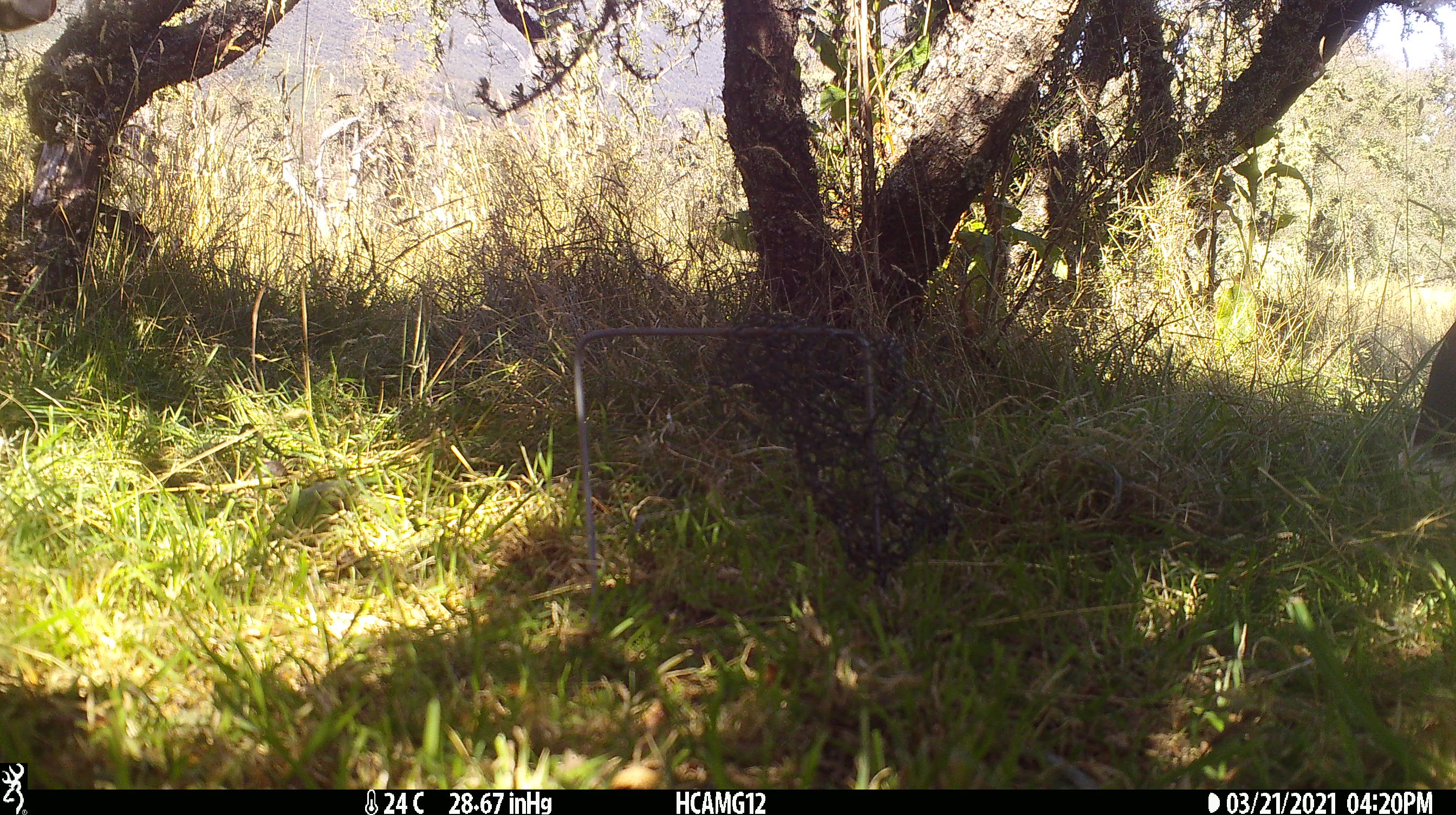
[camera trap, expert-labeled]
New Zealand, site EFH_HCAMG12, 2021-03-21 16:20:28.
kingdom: Animalia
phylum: Chordata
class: Mammalia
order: Artiodactyla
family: Bovidae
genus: Bos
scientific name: Bos taurus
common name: domestic cow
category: cow